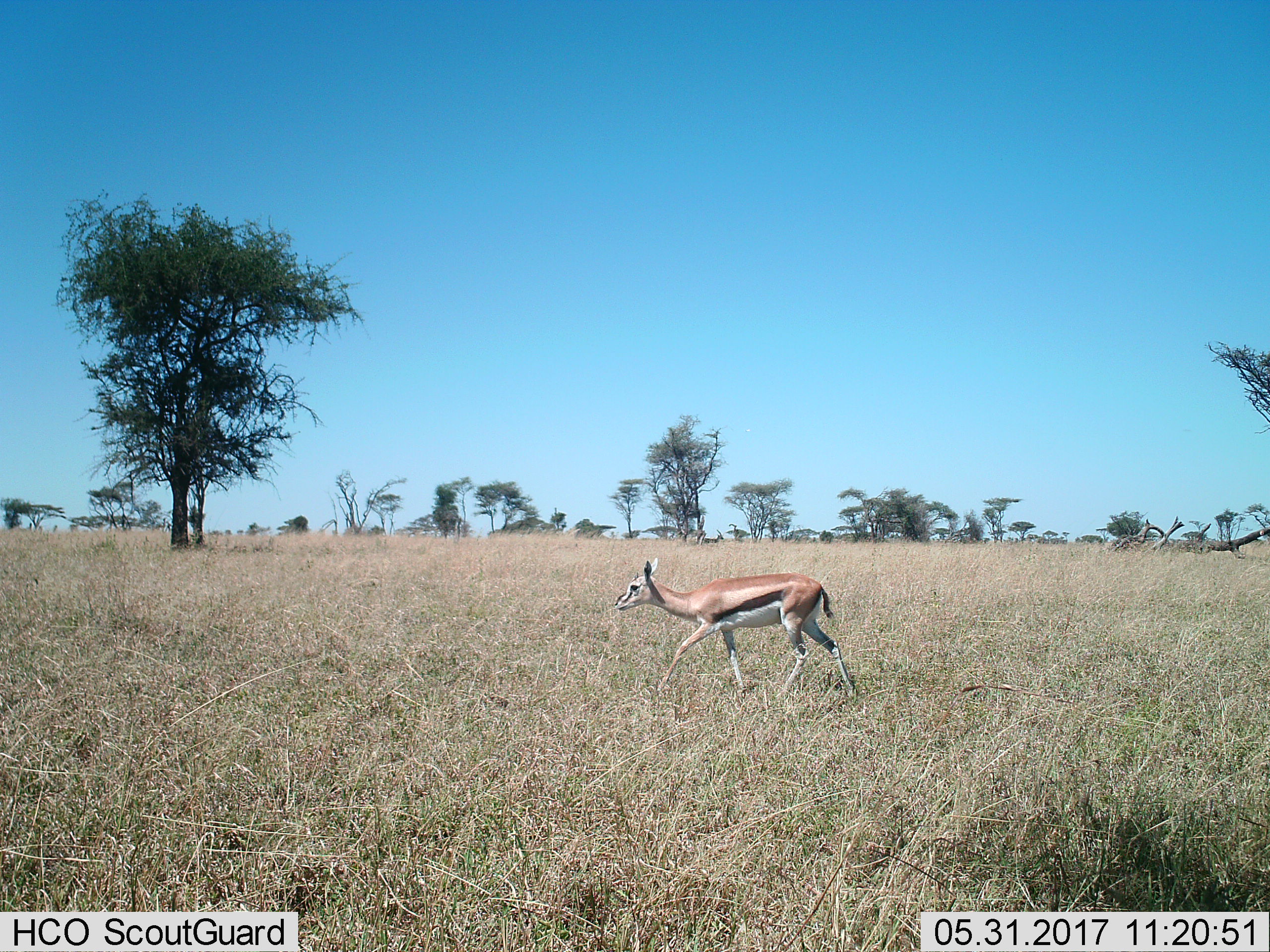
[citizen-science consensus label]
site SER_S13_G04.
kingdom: Animalia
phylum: Chordata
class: Mammalia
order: Artiodactyla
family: Bovidae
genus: Eudorcas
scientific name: Eudorcas thomsonii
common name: thomson's gazelle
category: gazellethomsons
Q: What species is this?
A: Gazellethomsons (thomson's gazelle) (Eudorcas thomsonii).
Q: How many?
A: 1.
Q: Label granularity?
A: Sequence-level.